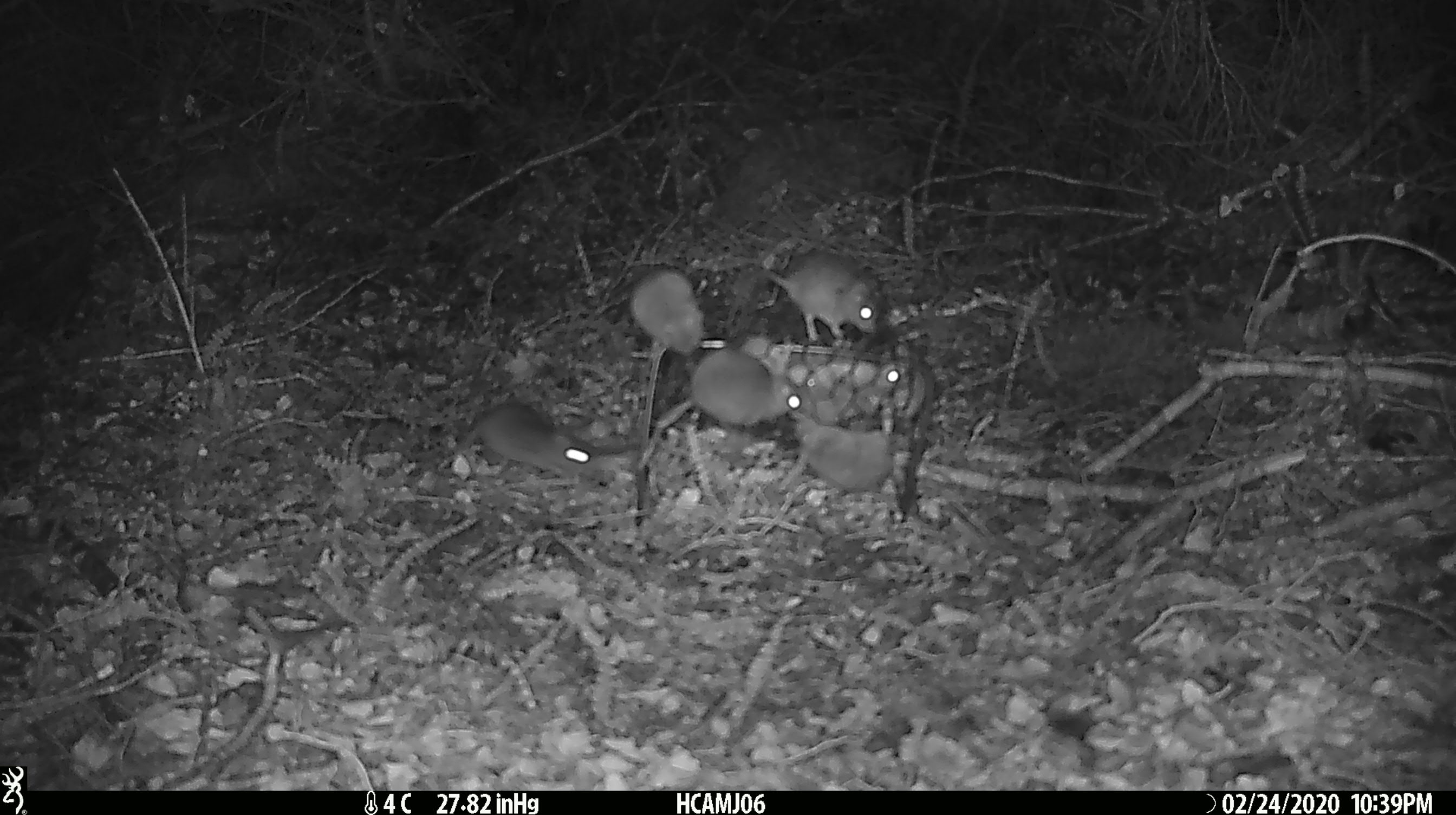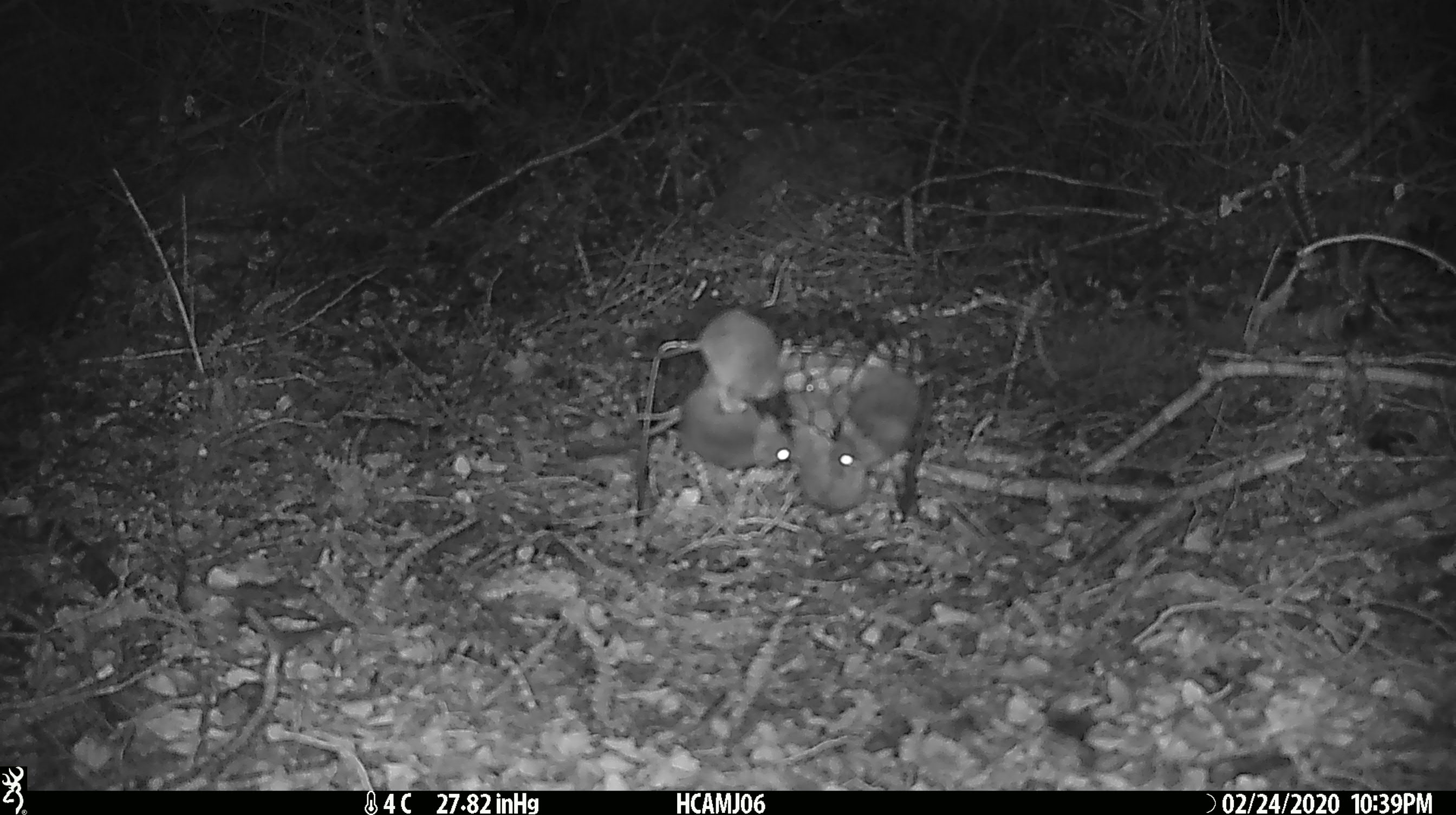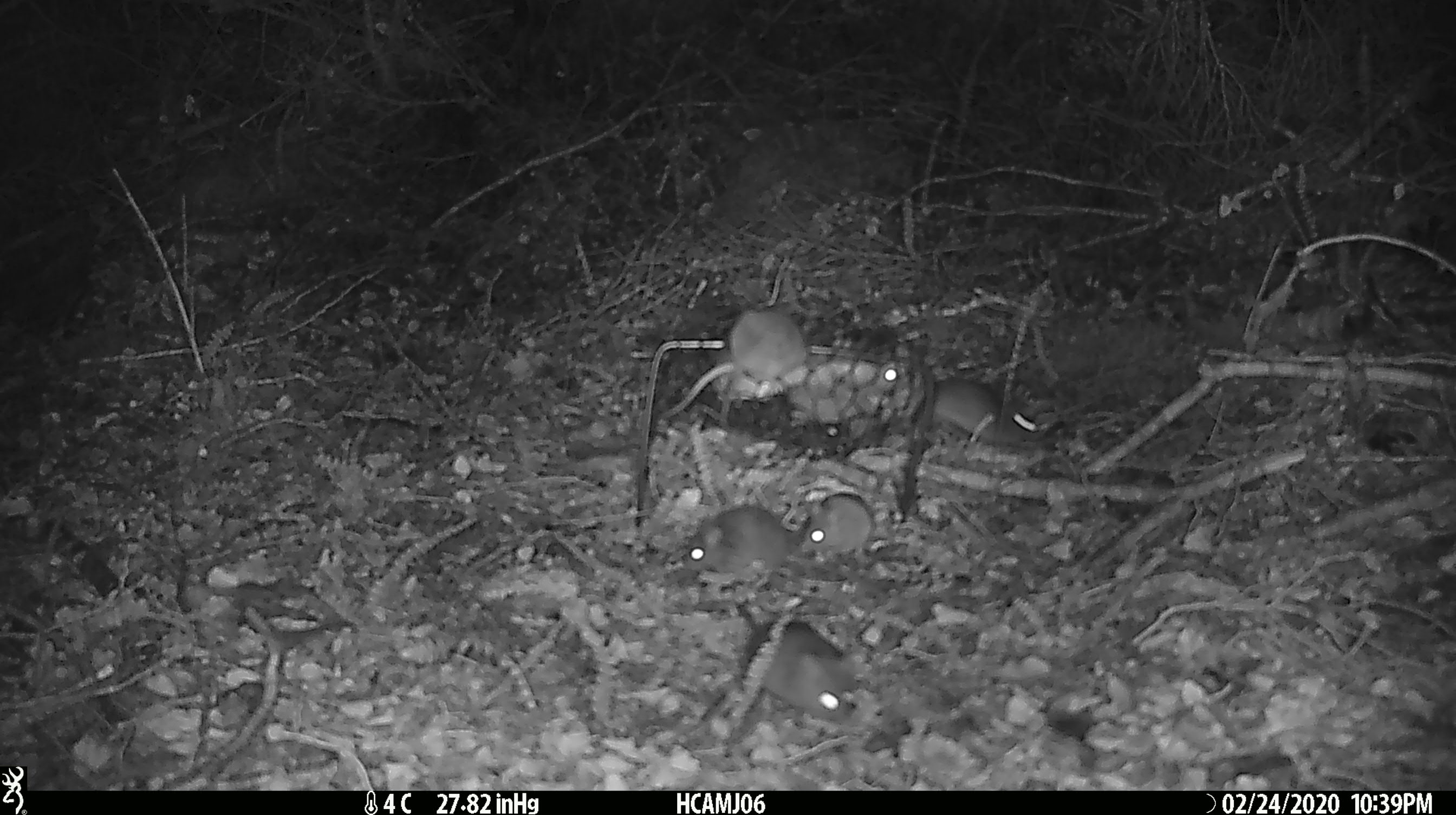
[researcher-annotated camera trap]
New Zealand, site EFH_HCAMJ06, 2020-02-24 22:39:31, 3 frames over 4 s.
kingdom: Animalia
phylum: Chordata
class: Mammalia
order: Rodentia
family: Muridae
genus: Mus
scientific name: Mus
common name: mouse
Mouse (Mus).